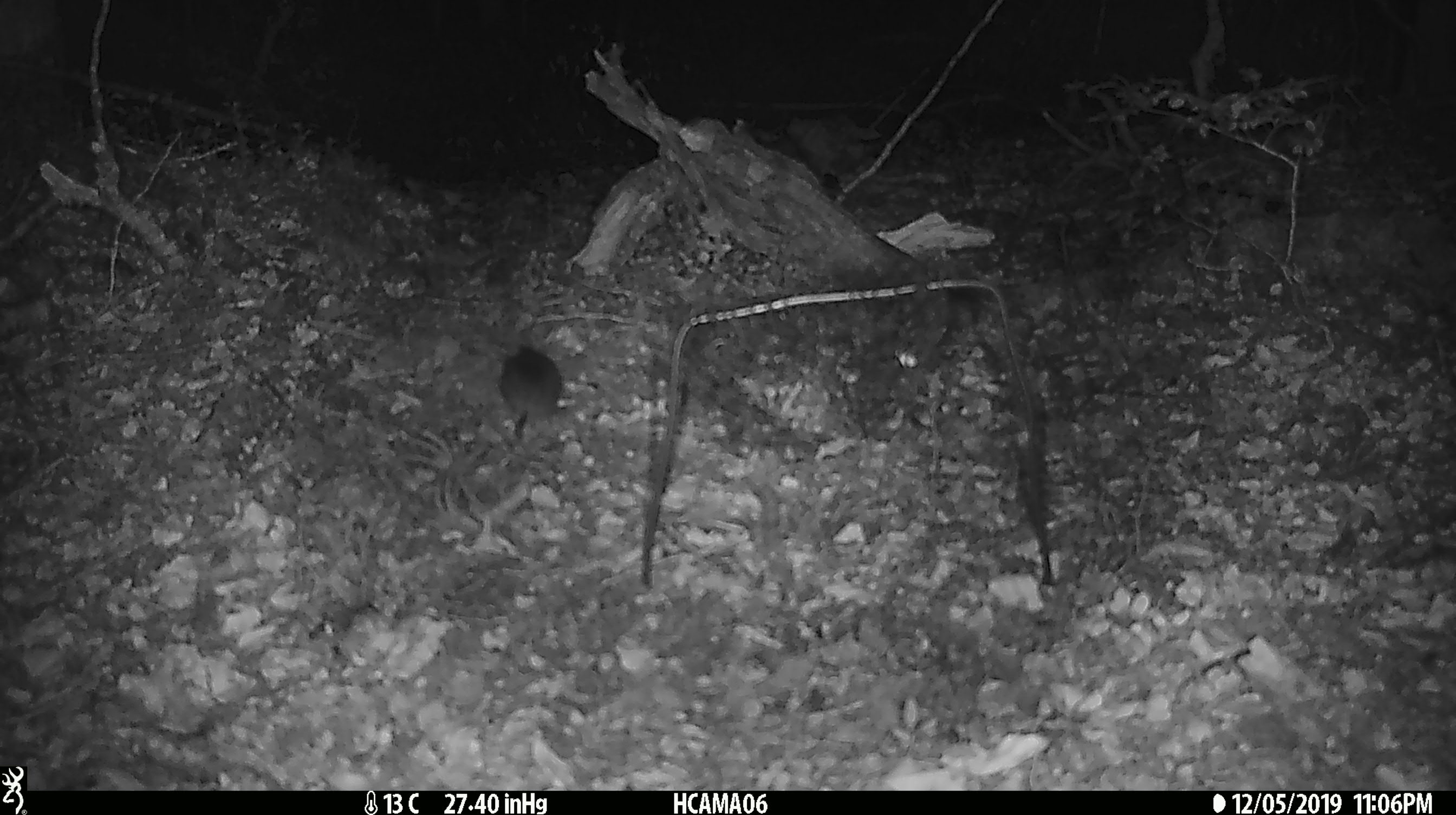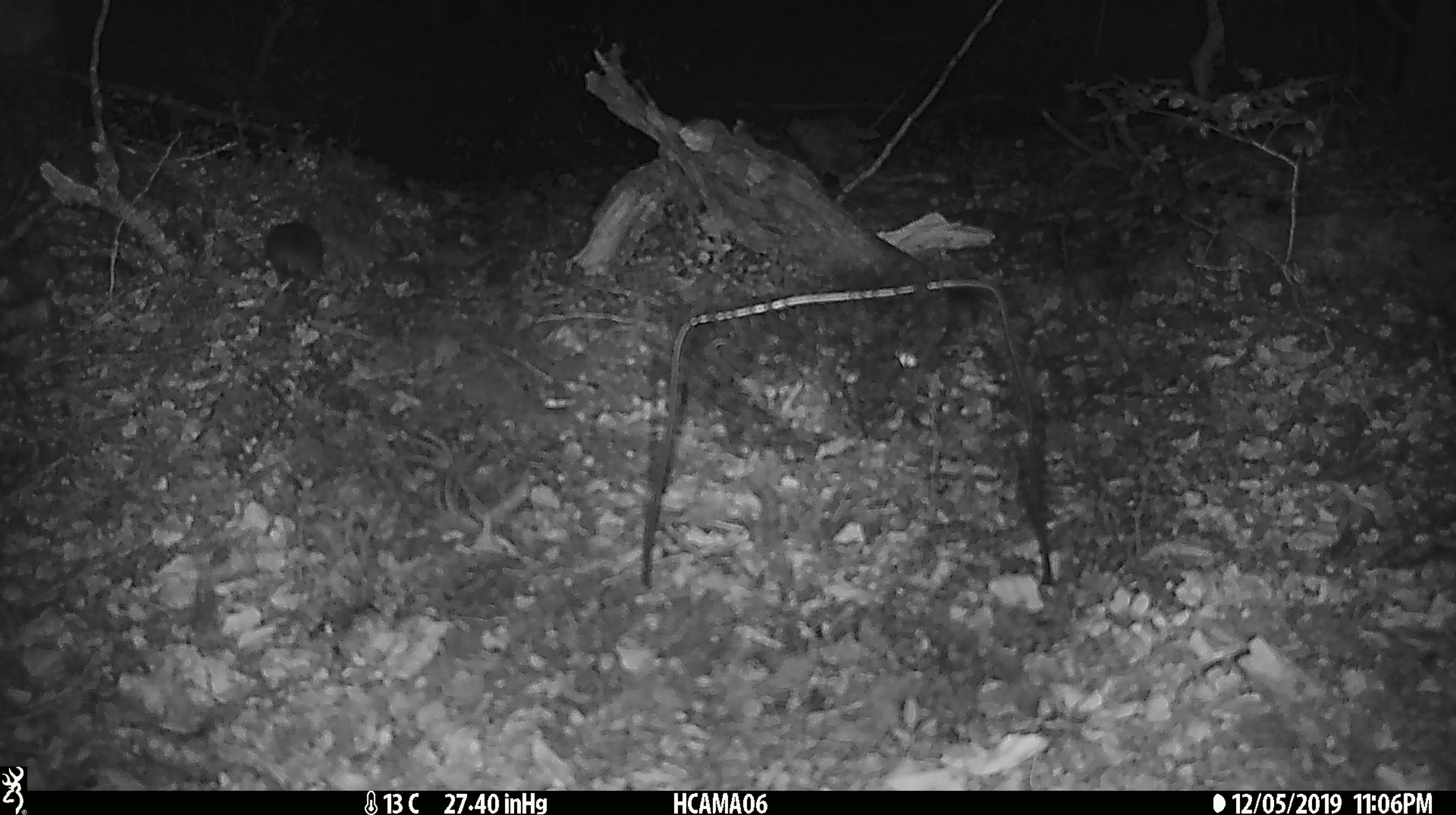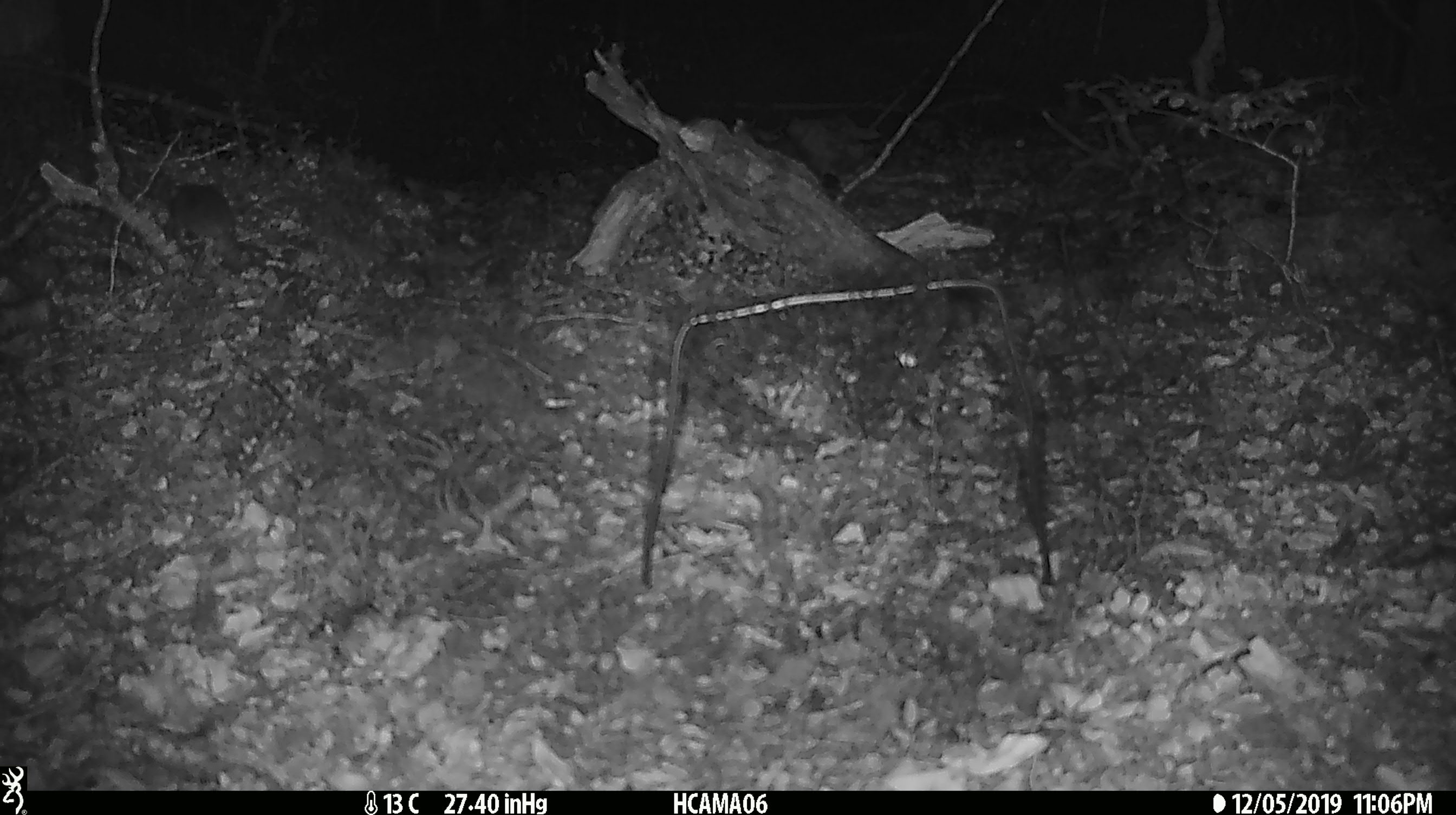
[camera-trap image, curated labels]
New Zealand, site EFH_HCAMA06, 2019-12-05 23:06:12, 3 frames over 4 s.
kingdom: Animalia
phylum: Chordata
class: Mammalia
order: Rodentia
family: Muridae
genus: Mus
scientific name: Mus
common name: mouse